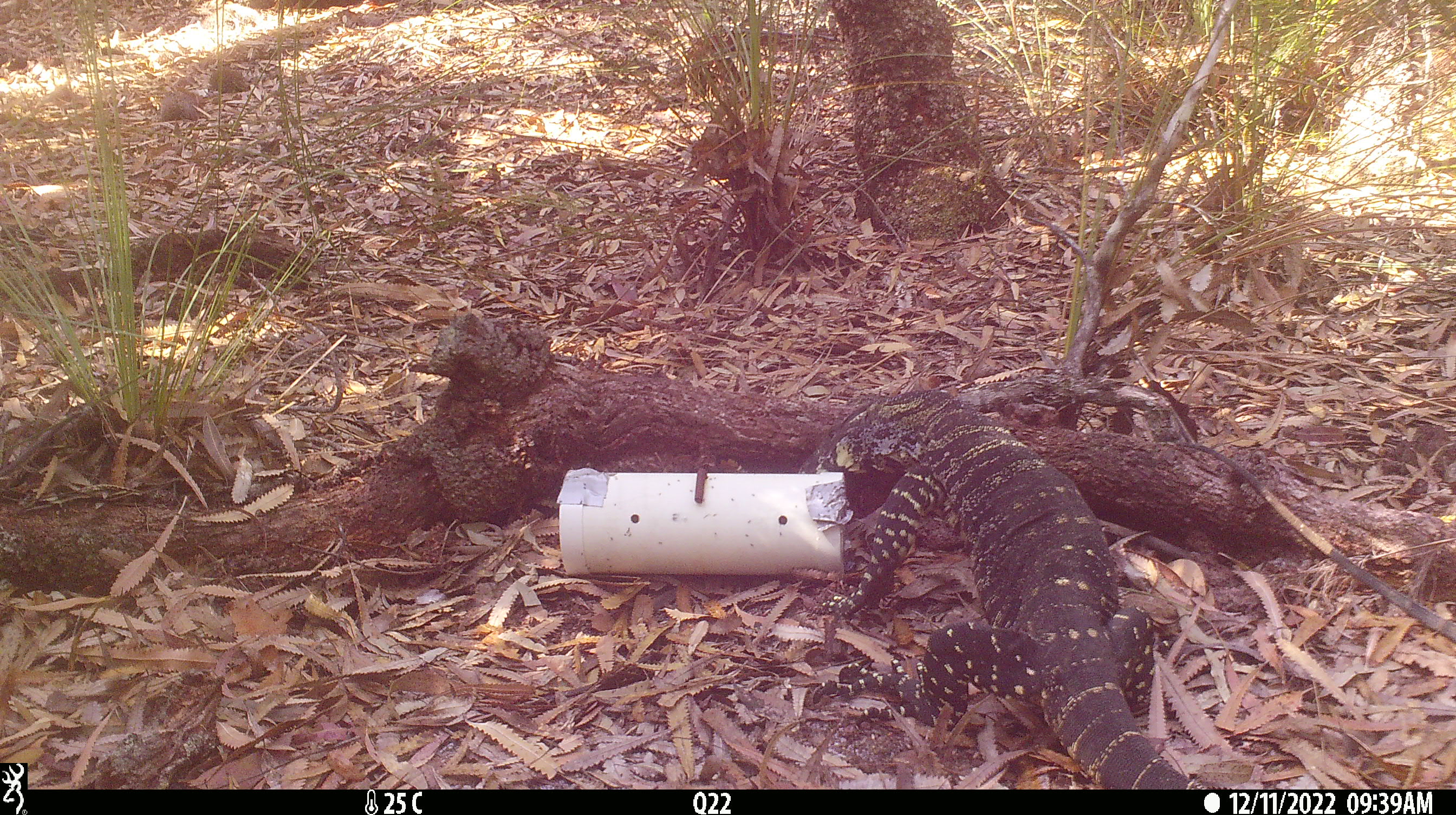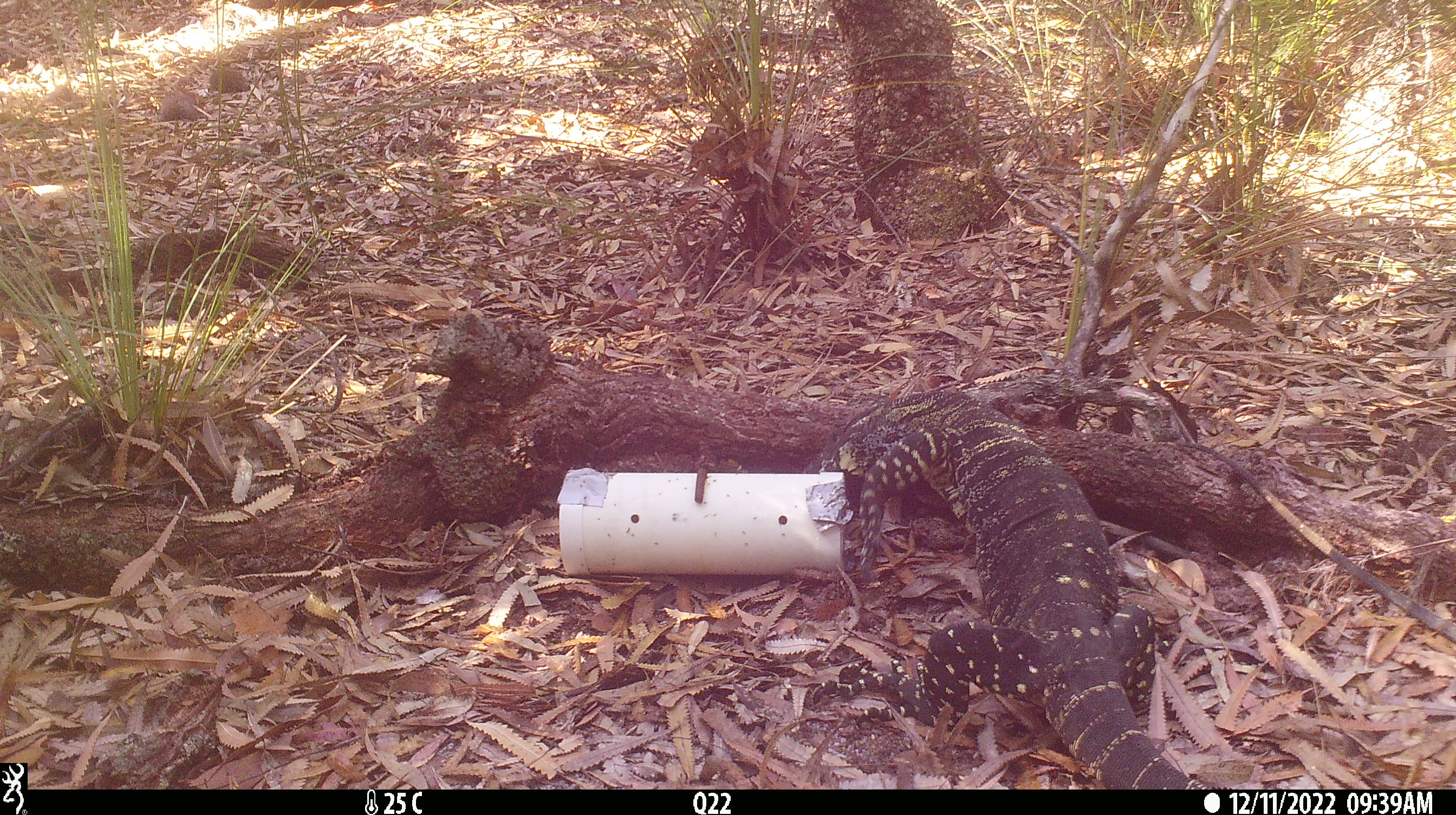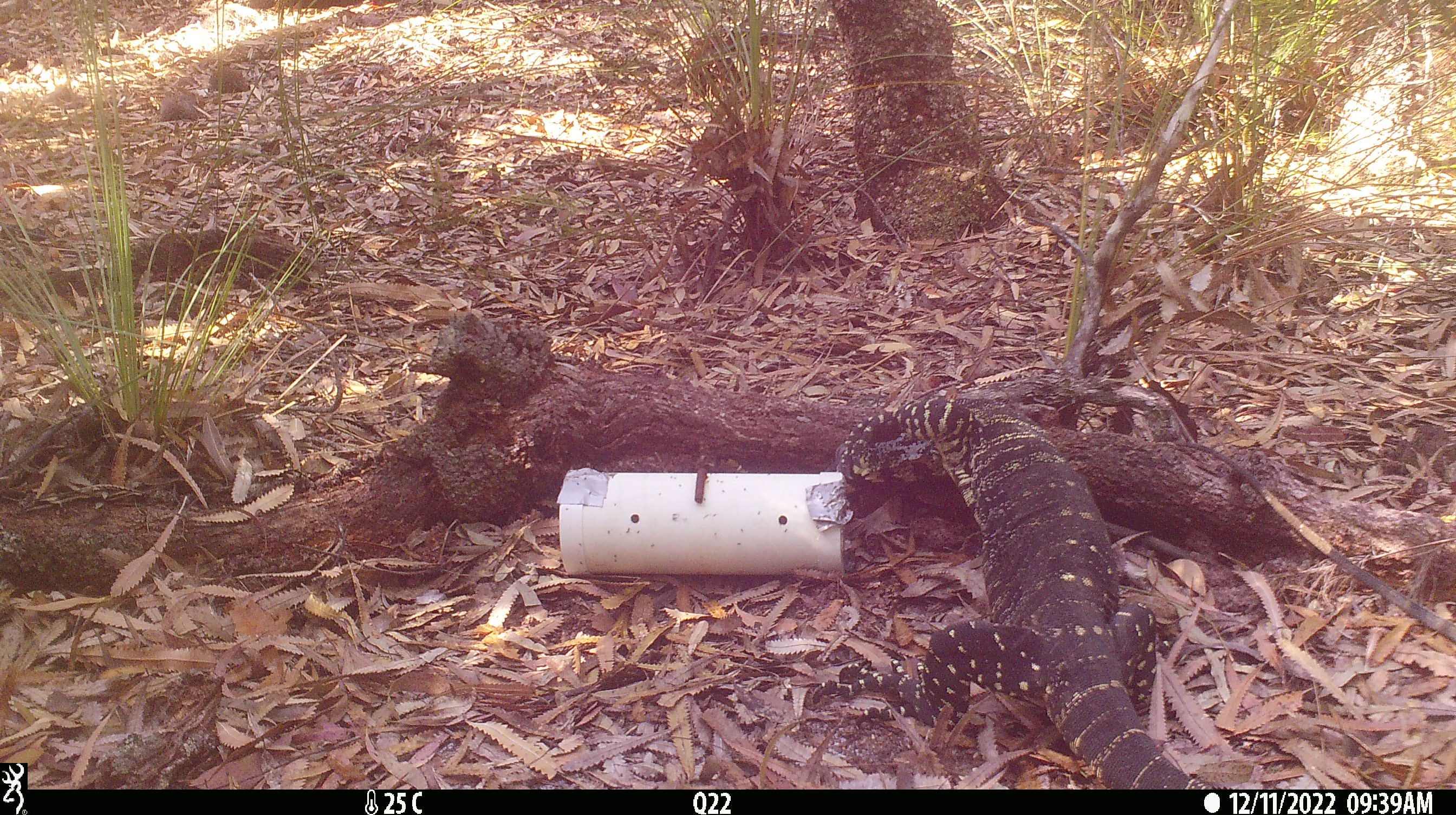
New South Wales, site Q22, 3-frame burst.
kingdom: Animalia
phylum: Chordata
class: Reptilia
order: Squamata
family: Varanidae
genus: Varanus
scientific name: Varanus varius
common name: lace monitor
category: goanna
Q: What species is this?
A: Goanna (lace monitor) (Varanus varius).